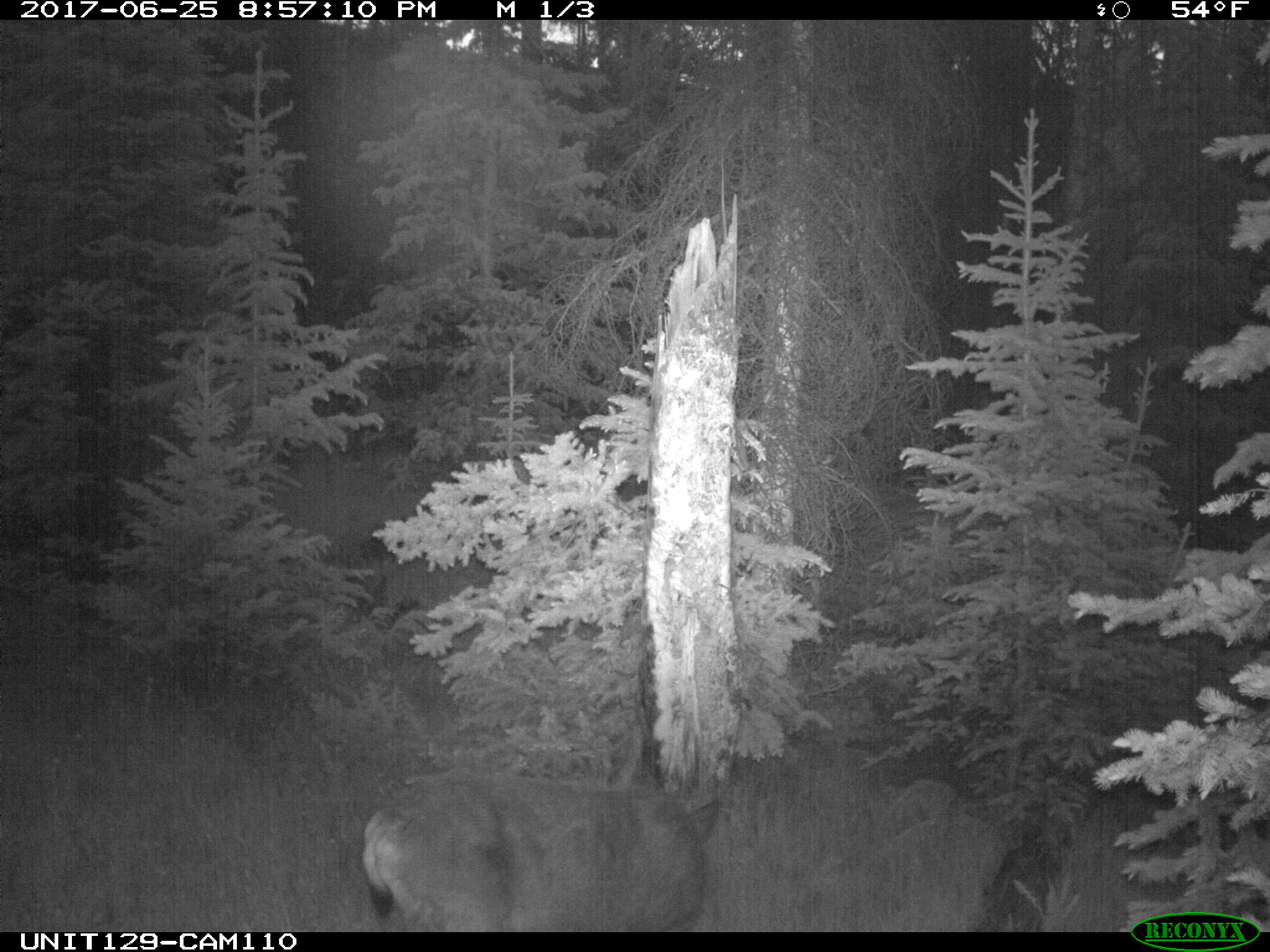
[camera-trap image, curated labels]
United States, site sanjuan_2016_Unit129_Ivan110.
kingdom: Animalia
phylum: Chordata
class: Mammalia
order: Artiodactyla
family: Cervidae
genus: Odocoileus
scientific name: Odocoileus hemionus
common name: mule deer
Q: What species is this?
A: Odocoileus hemionus (mule deer).